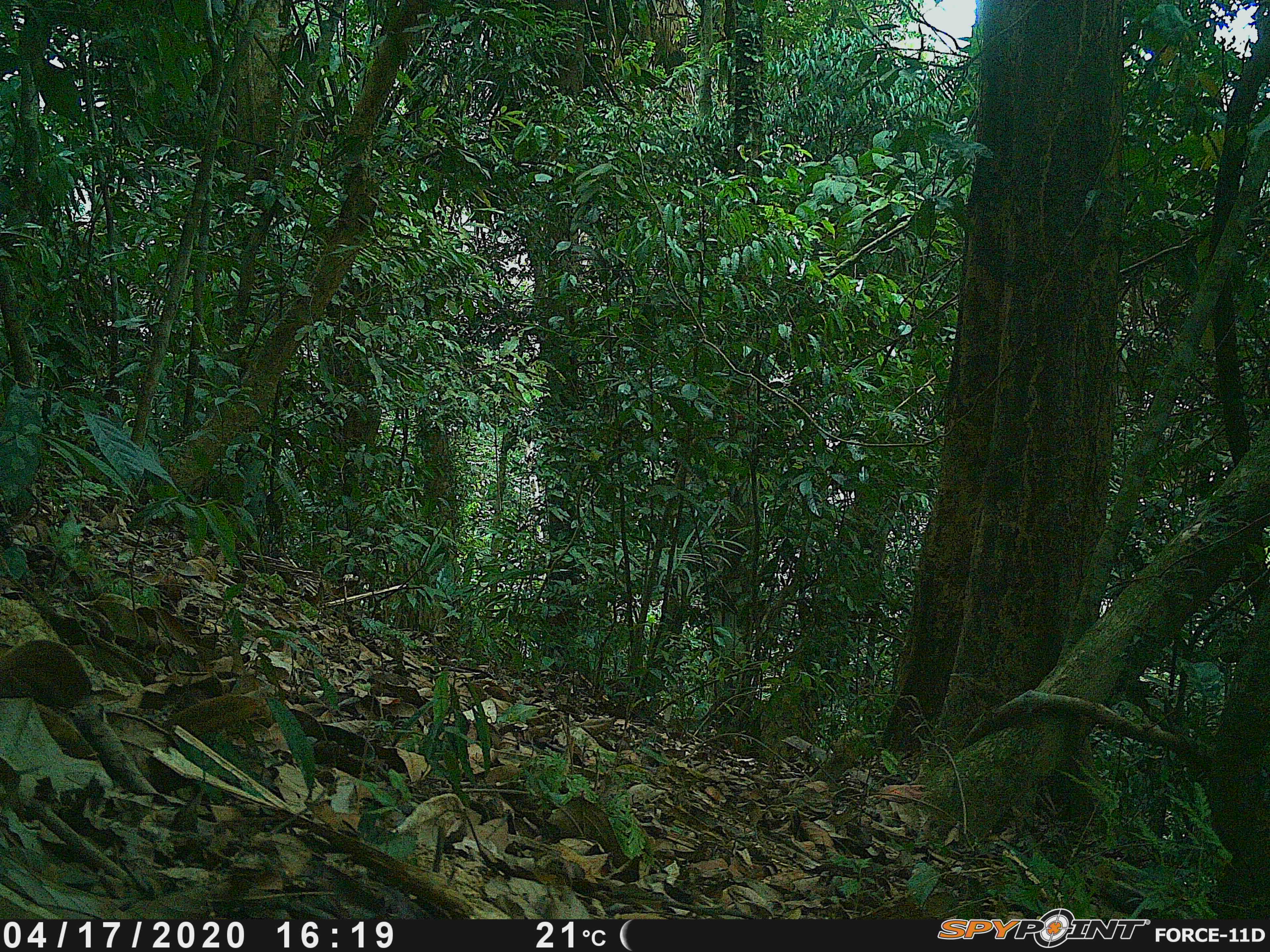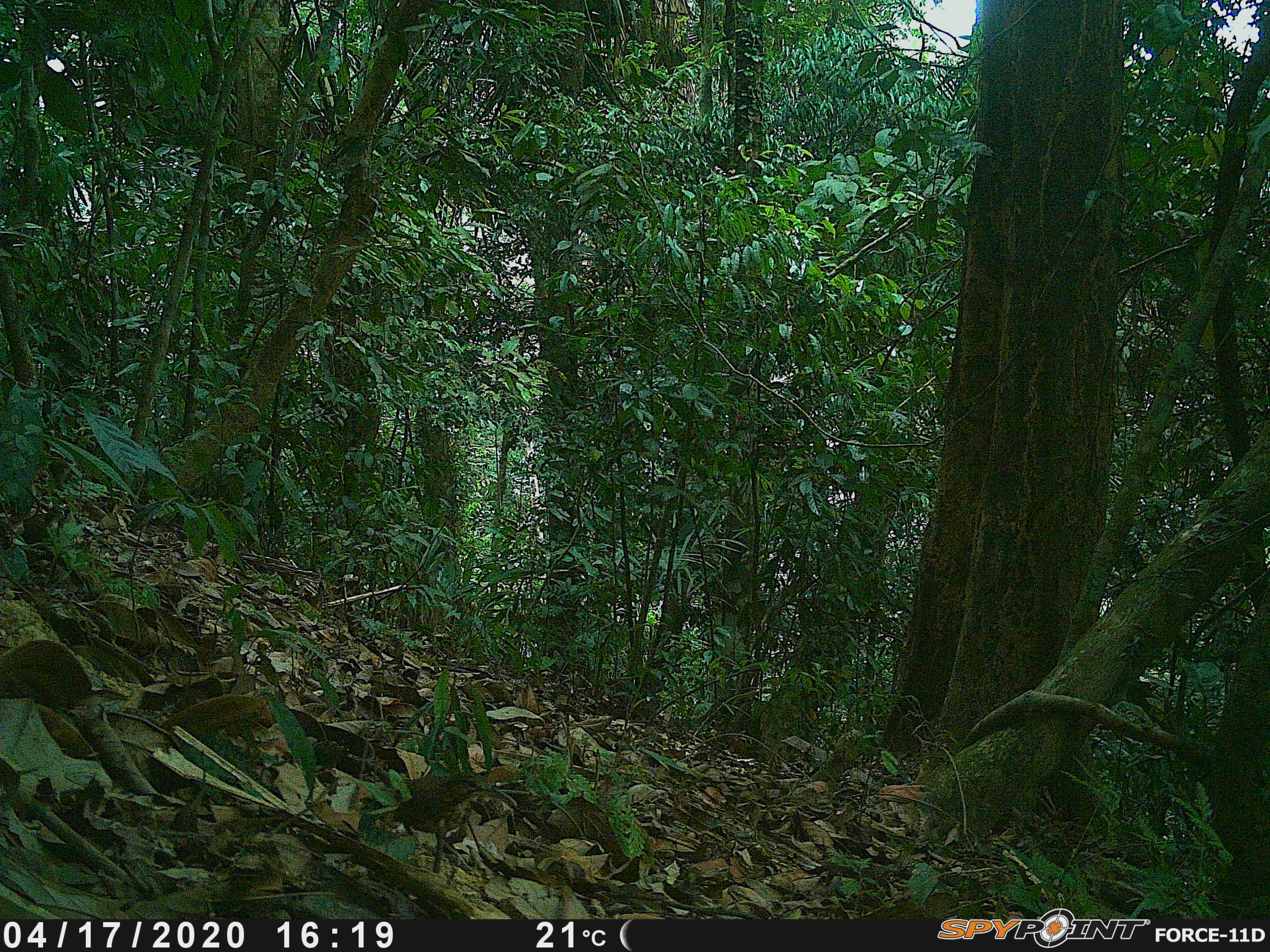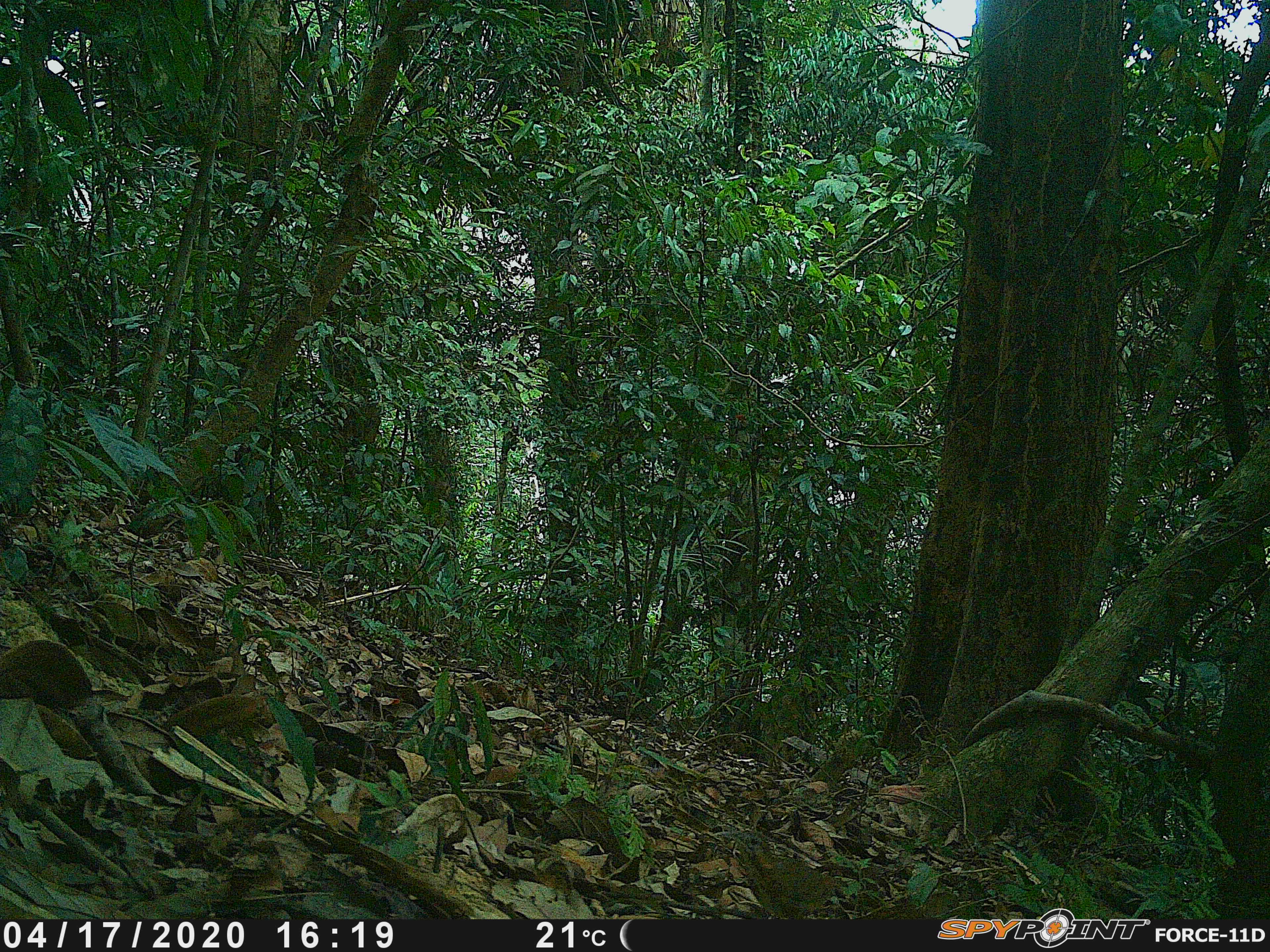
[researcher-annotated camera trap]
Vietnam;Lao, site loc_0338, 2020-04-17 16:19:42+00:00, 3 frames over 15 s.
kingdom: Animalia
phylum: Chordata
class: Aves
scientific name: Aves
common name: bird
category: unidentified bird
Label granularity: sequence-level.